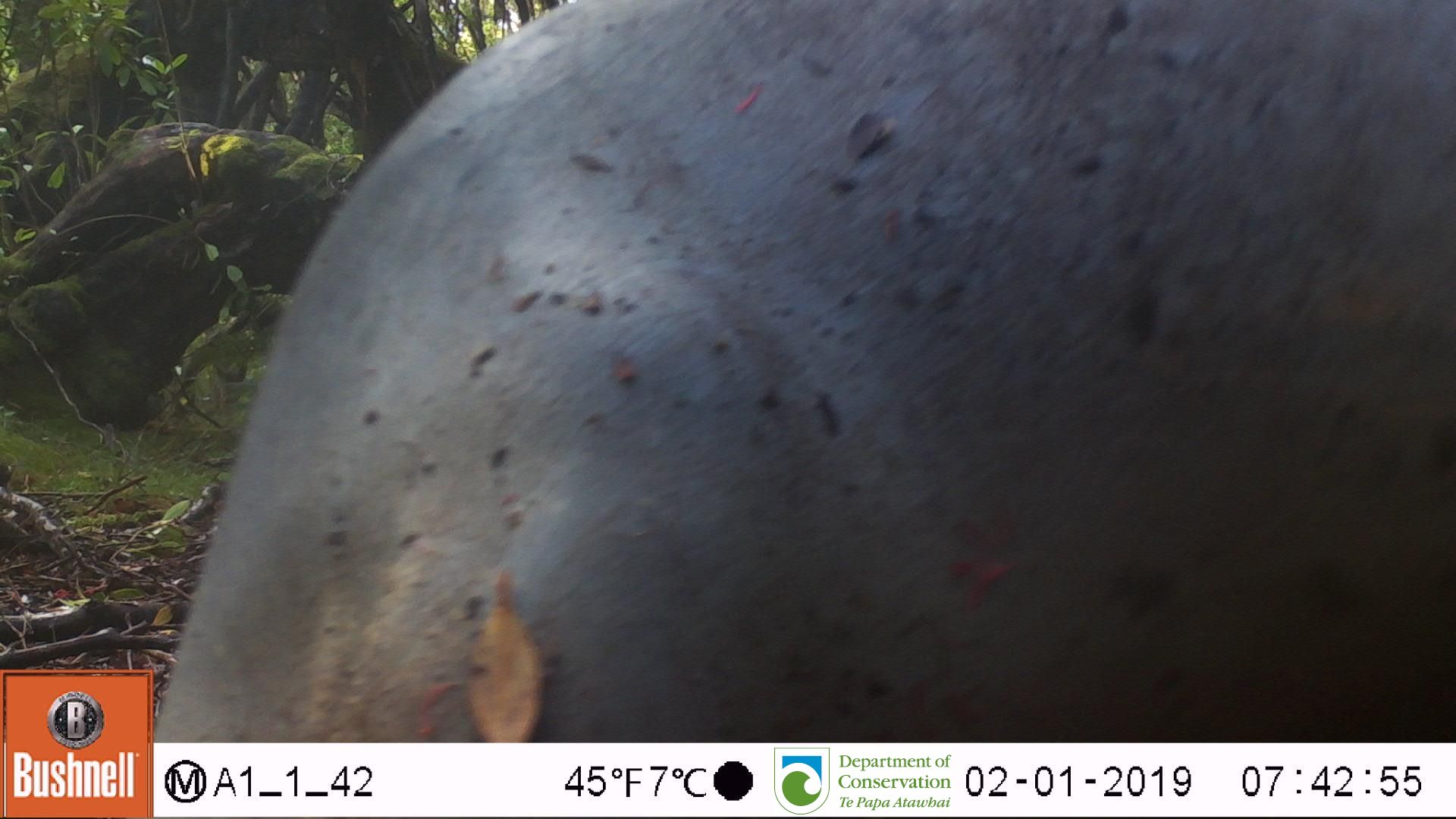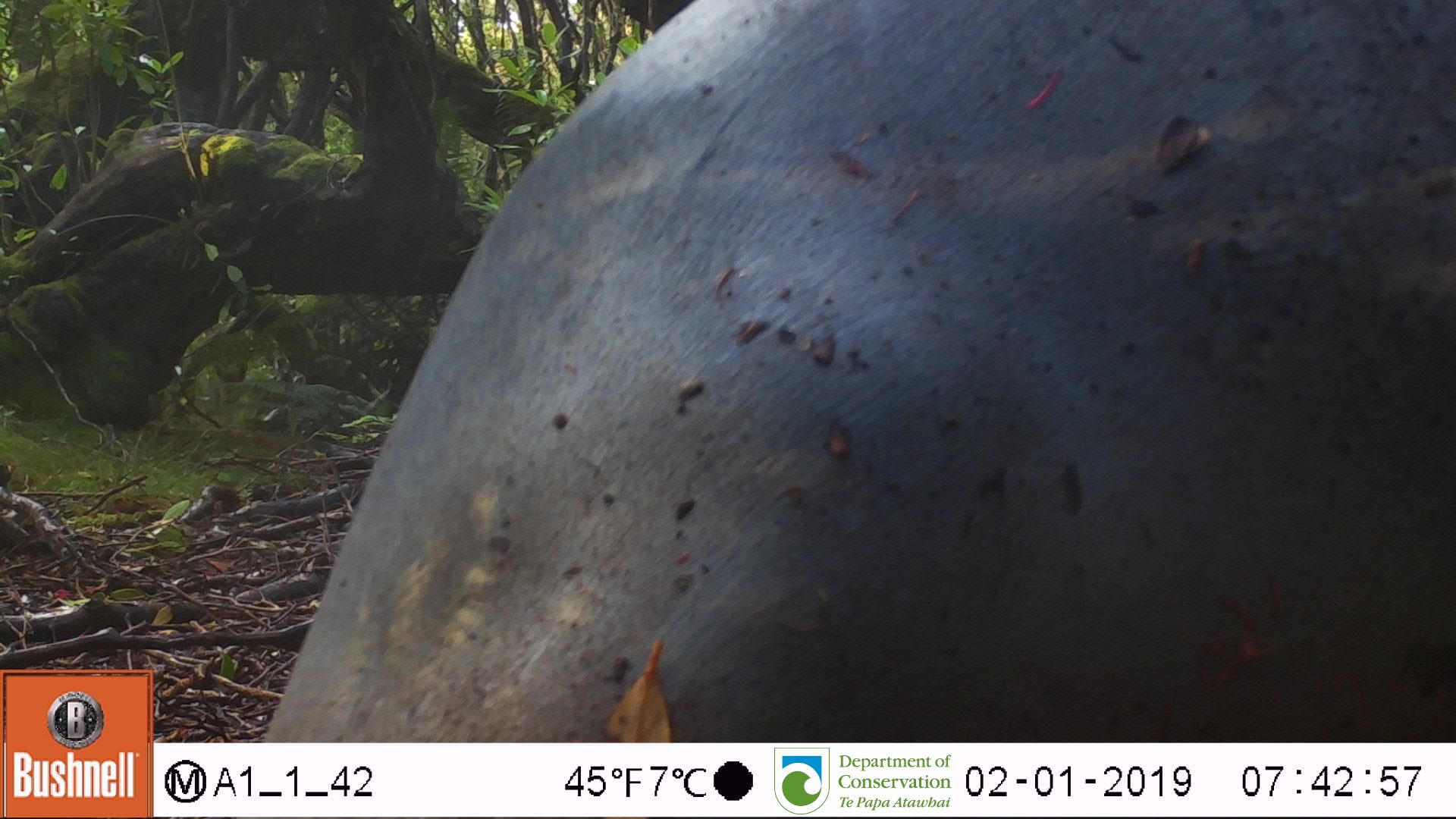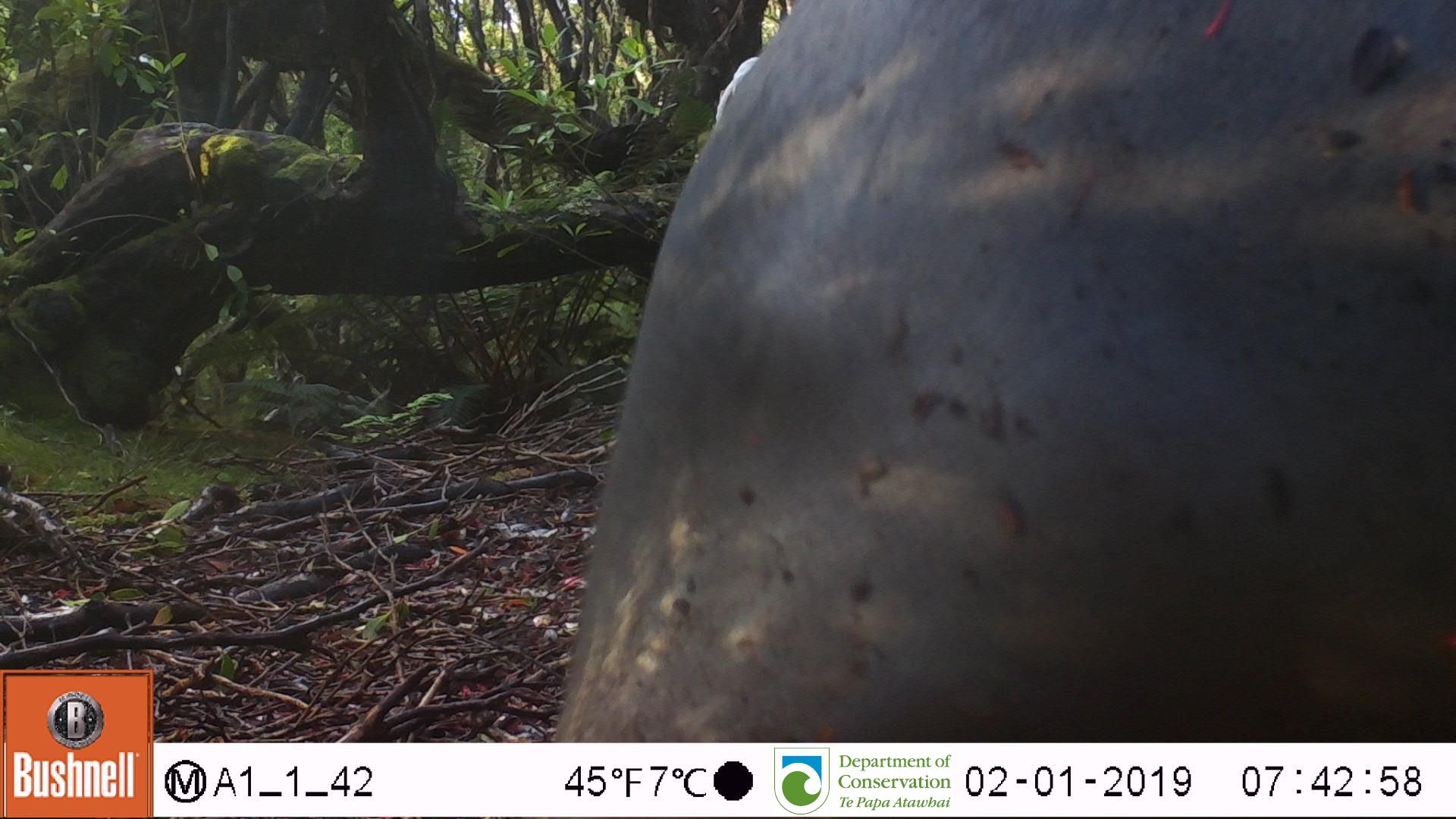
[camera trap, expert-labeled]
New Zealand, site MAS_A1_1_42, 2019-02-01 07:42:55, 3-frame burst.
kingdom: Animalia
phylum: Chordata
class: Mammalia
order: Carnivora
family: Otariidae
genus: Phocarctos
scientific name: Phocarctos hookeri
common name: new zealand sea lion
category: sealion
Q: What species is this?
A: Sealion (new zealand sea lion) (Phocarctos hookeri).